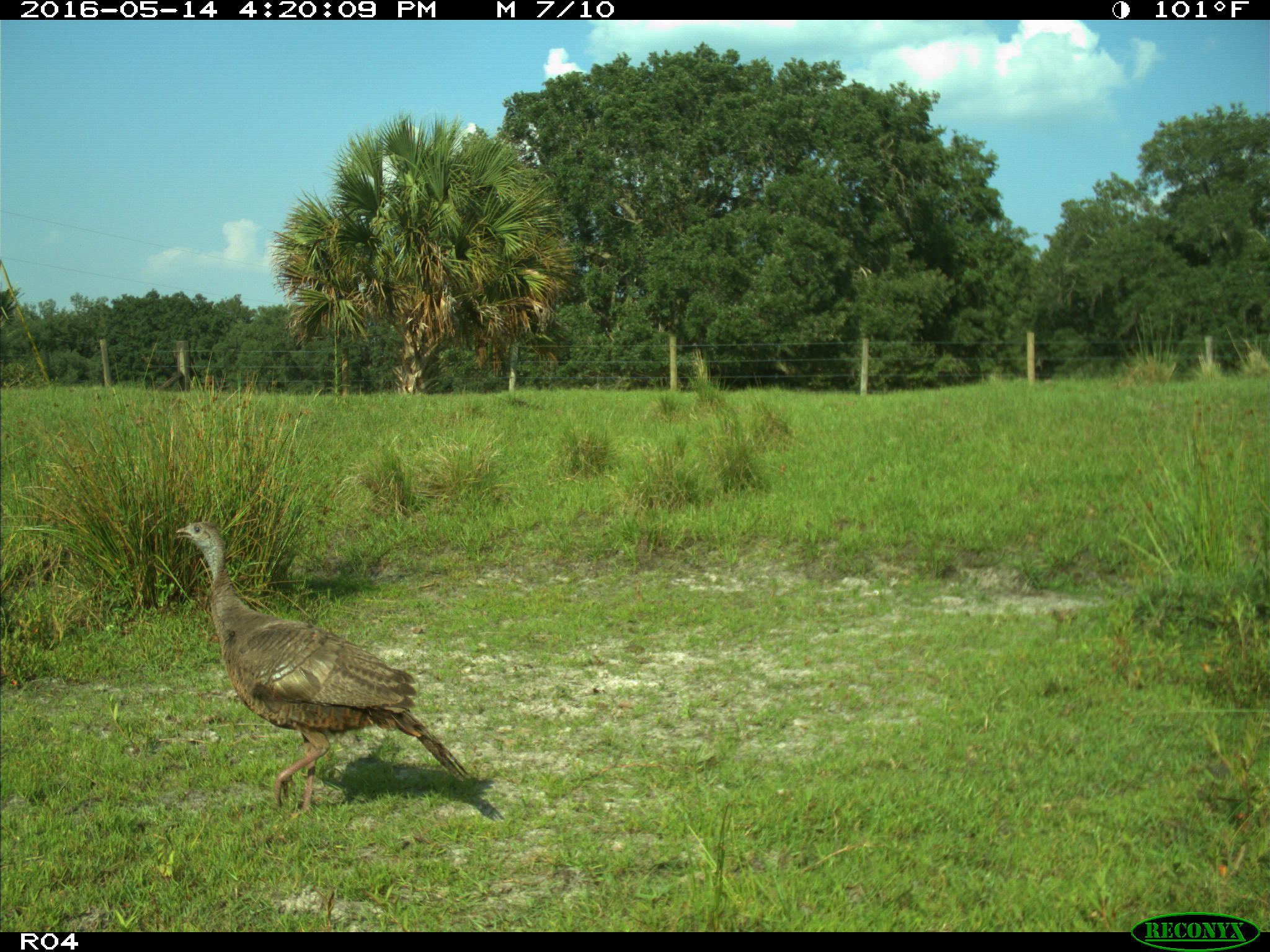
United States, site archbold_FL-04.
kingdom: Animalia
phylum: Chordata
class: Aves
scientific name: Aves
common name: birds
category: unidentified bird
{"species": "unidentified bird (birds) (Aves)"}